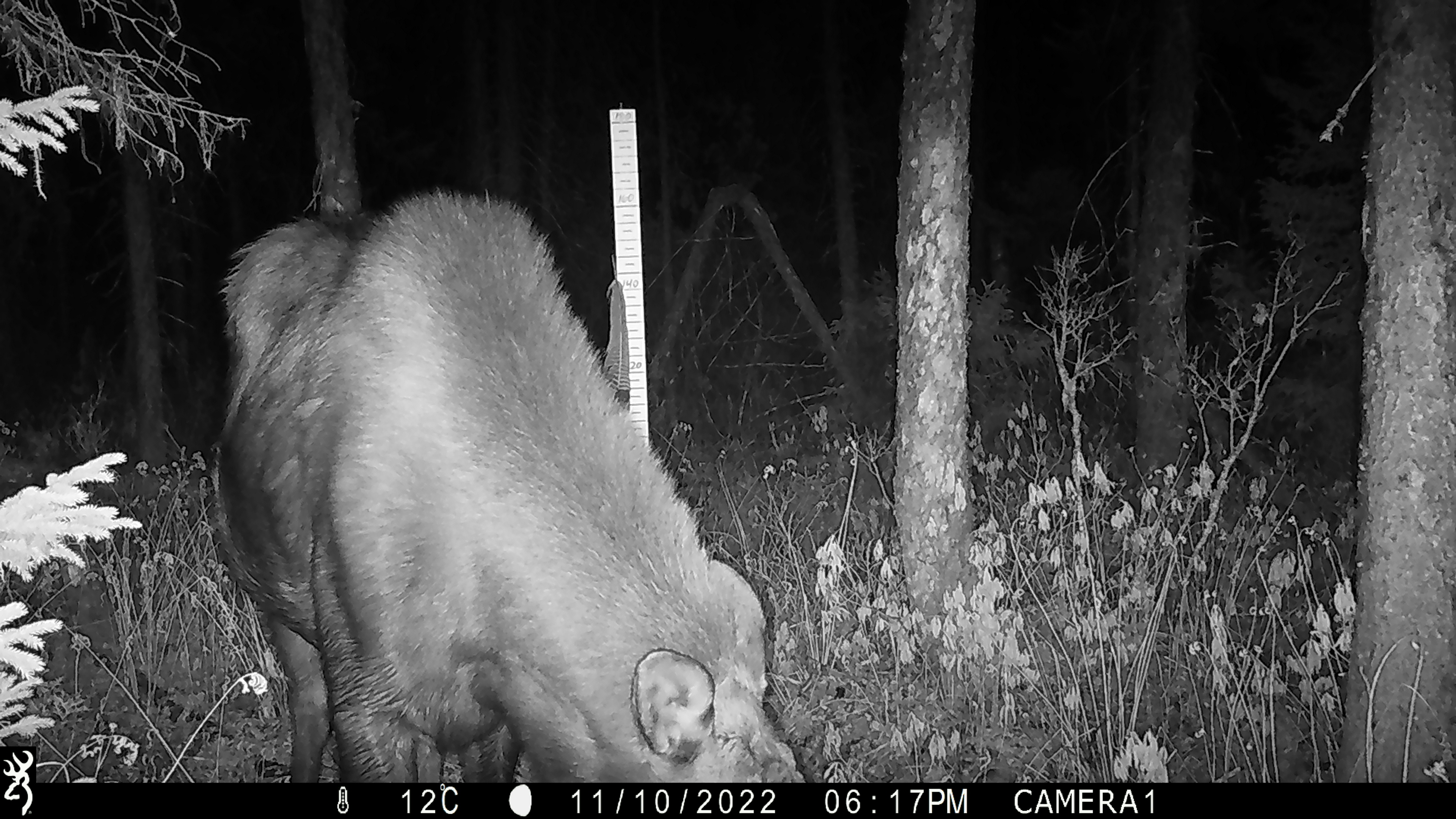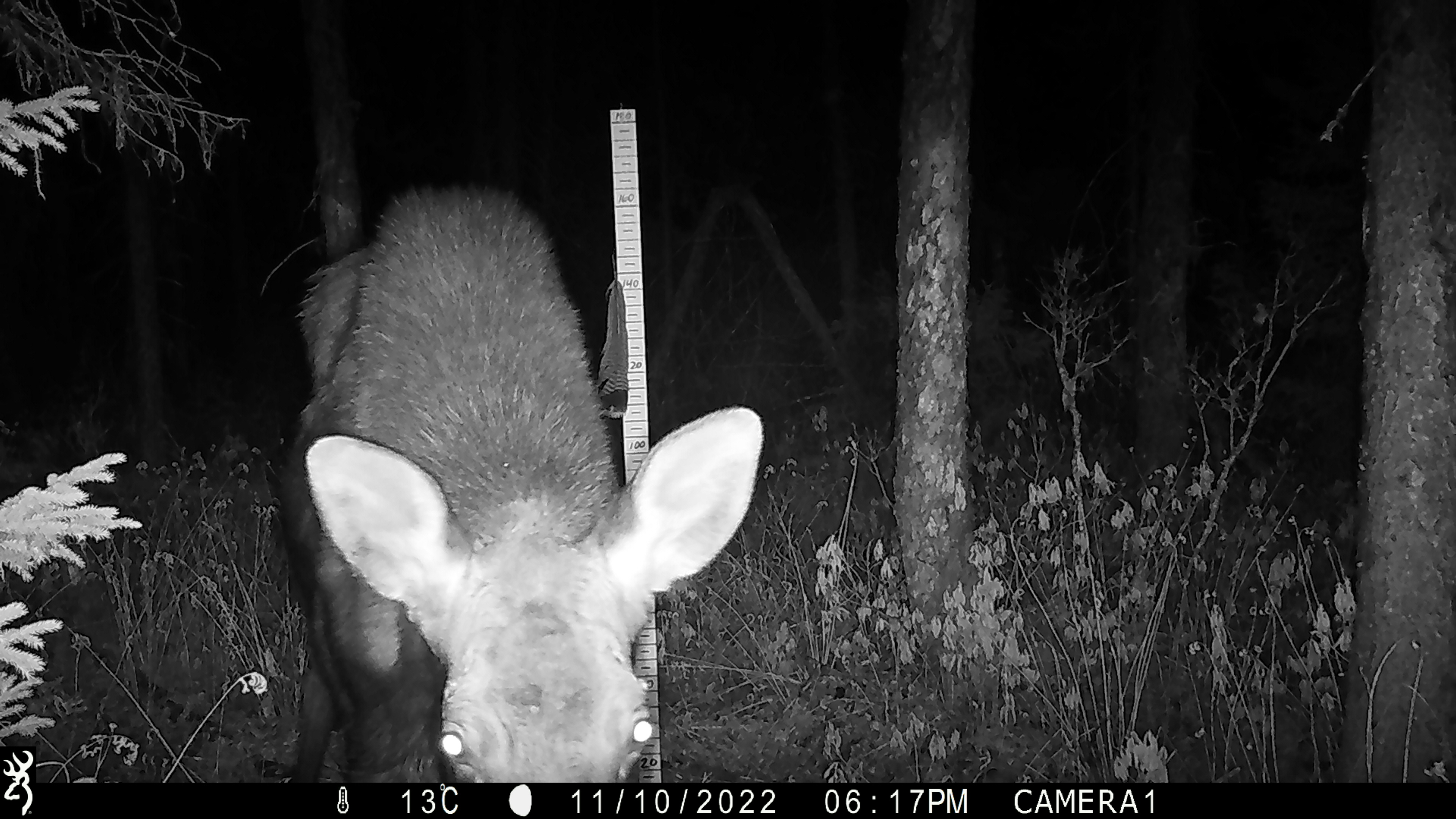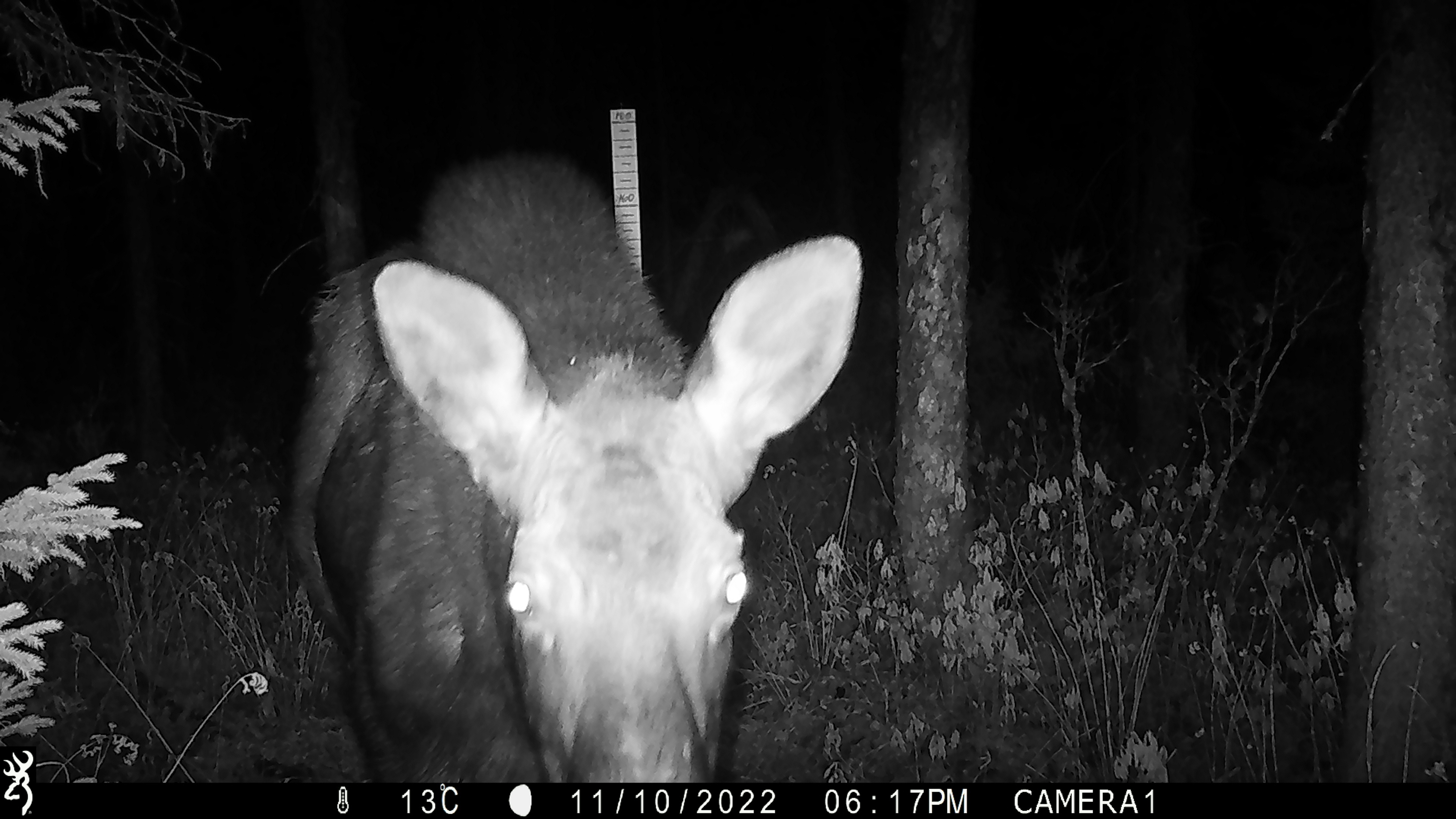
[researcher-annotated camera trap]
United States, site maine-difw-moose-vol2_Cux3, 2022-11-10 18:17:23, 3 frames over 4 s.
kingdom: Animalia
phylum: Chordata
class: Mammalia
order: Artiodactyla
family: Cervidae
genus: Alces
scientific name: Alces alces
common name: moose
Moose (Alces alces).